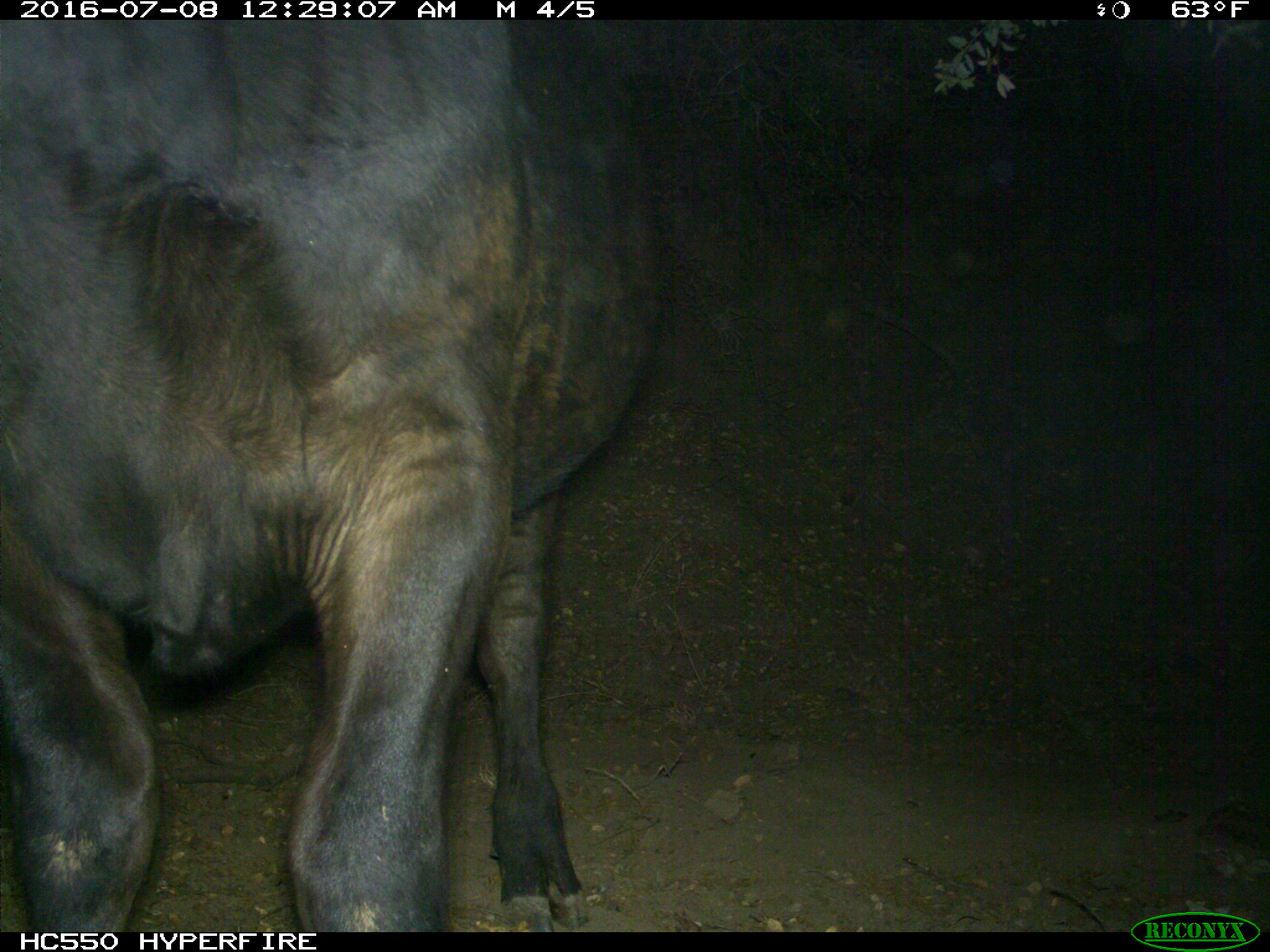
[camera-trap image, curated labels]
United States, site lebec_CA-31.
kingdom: Animalia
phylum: Chordata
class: Mammalia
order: Artiodactyla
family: Bovidae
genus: Bos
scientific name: Bos taurus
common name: domestic cow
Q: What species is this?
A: Bos taurus (domestic cow).